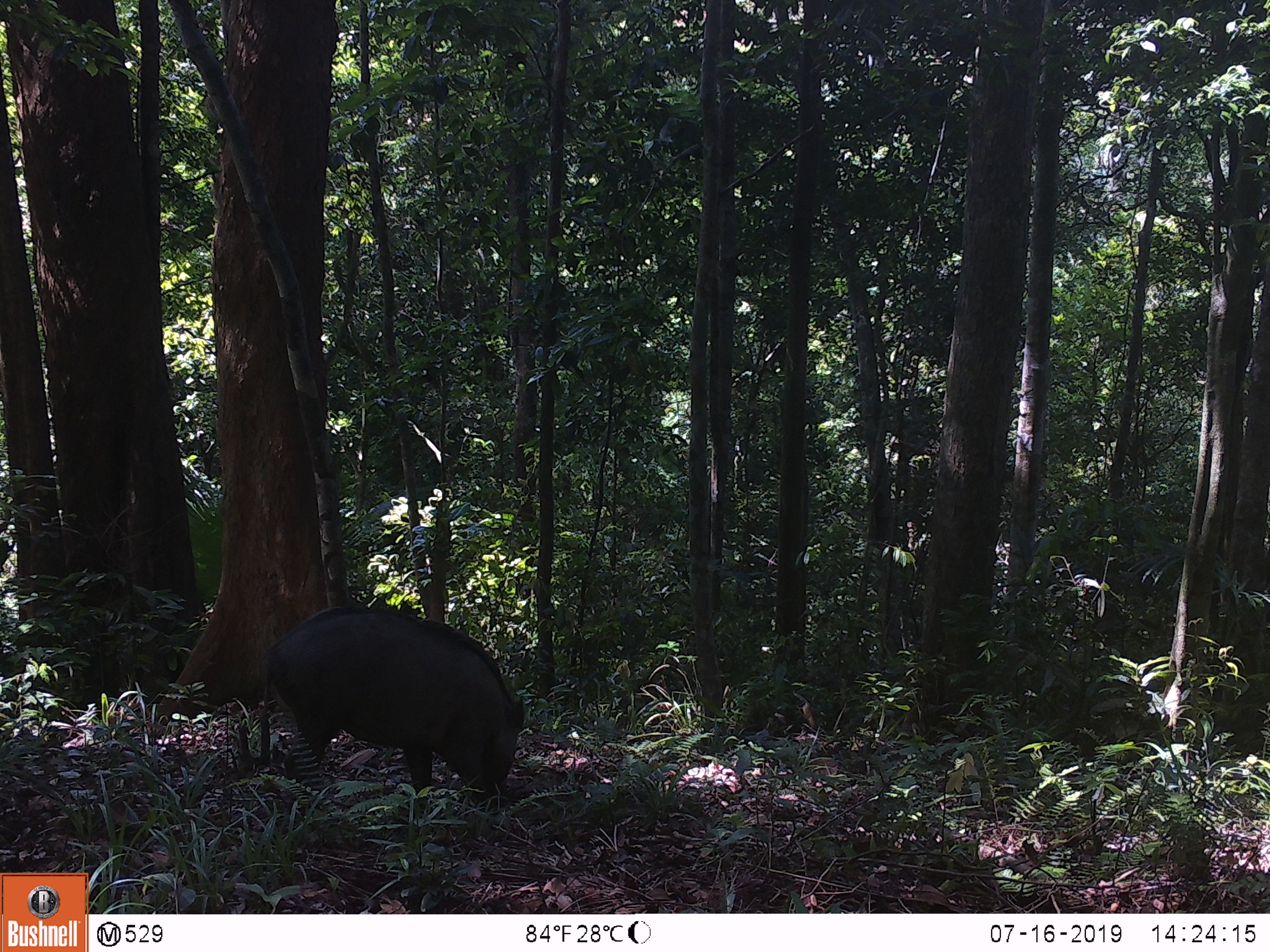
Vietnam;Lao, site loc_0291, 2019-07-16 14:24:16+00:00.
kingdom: Animalia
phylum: Chordata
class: Mammalia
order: Artiodactyla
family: Suidae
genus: Sus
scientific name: Sus scrofa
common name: eurasian wild pig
Eurasian wild pig (Sus scrofa). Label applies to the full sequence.